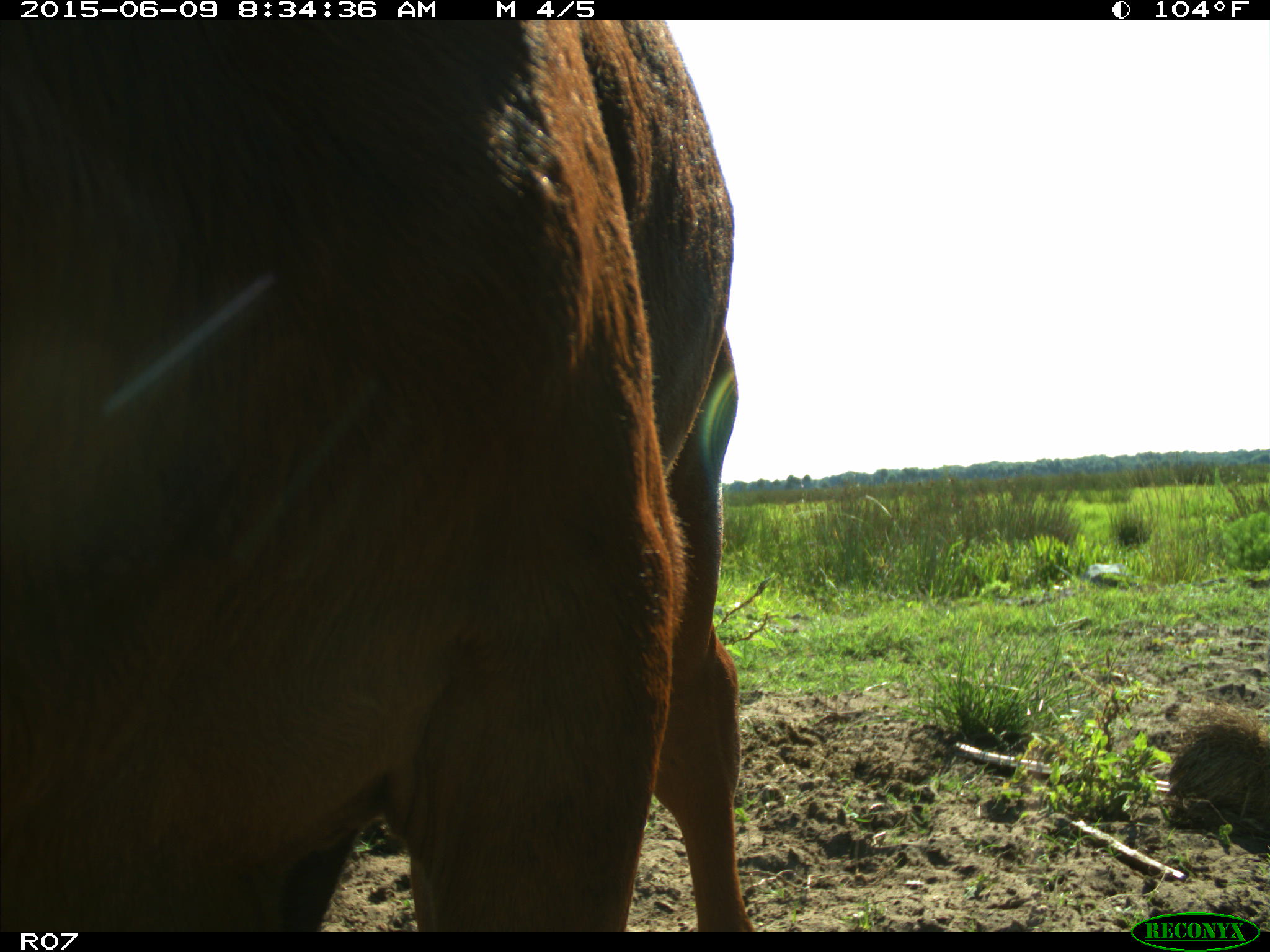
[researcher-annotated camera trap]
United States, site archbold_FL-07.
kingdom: Animalia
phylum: Chordata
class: Mammalia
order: Artiodactyla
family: Bovidae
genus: Bos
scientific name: Bos taurus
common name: domestic cow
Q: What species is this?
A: Bos taurus (domestic cow).